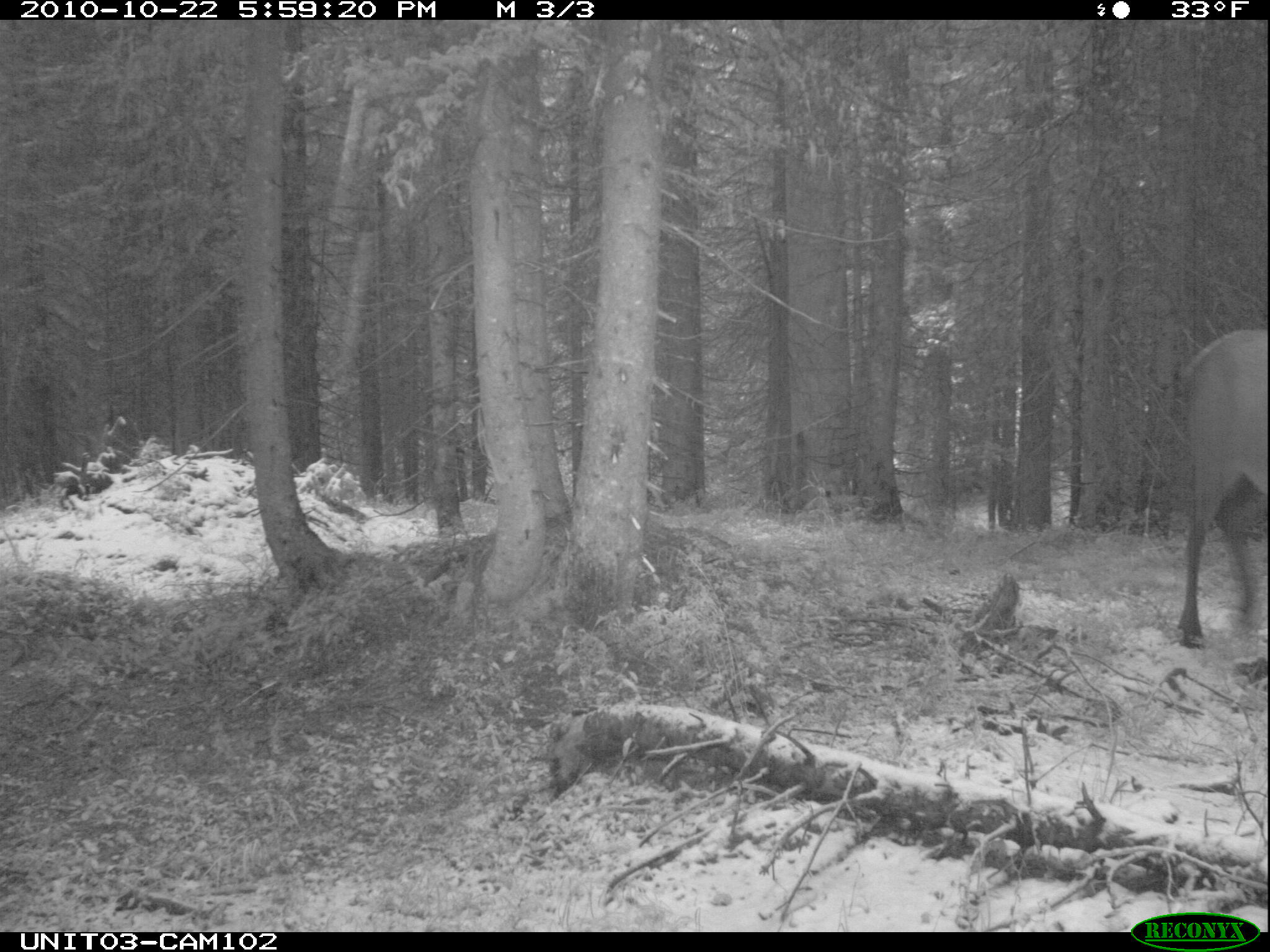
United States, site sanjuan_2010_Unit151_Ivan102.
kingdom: Animalia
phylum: Chordata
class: Mammalia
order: Artiodactyla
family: Cervidae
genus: Cervus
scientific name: Cervus elaphus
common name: red deer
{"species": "Cervus elaphus (red deer)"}